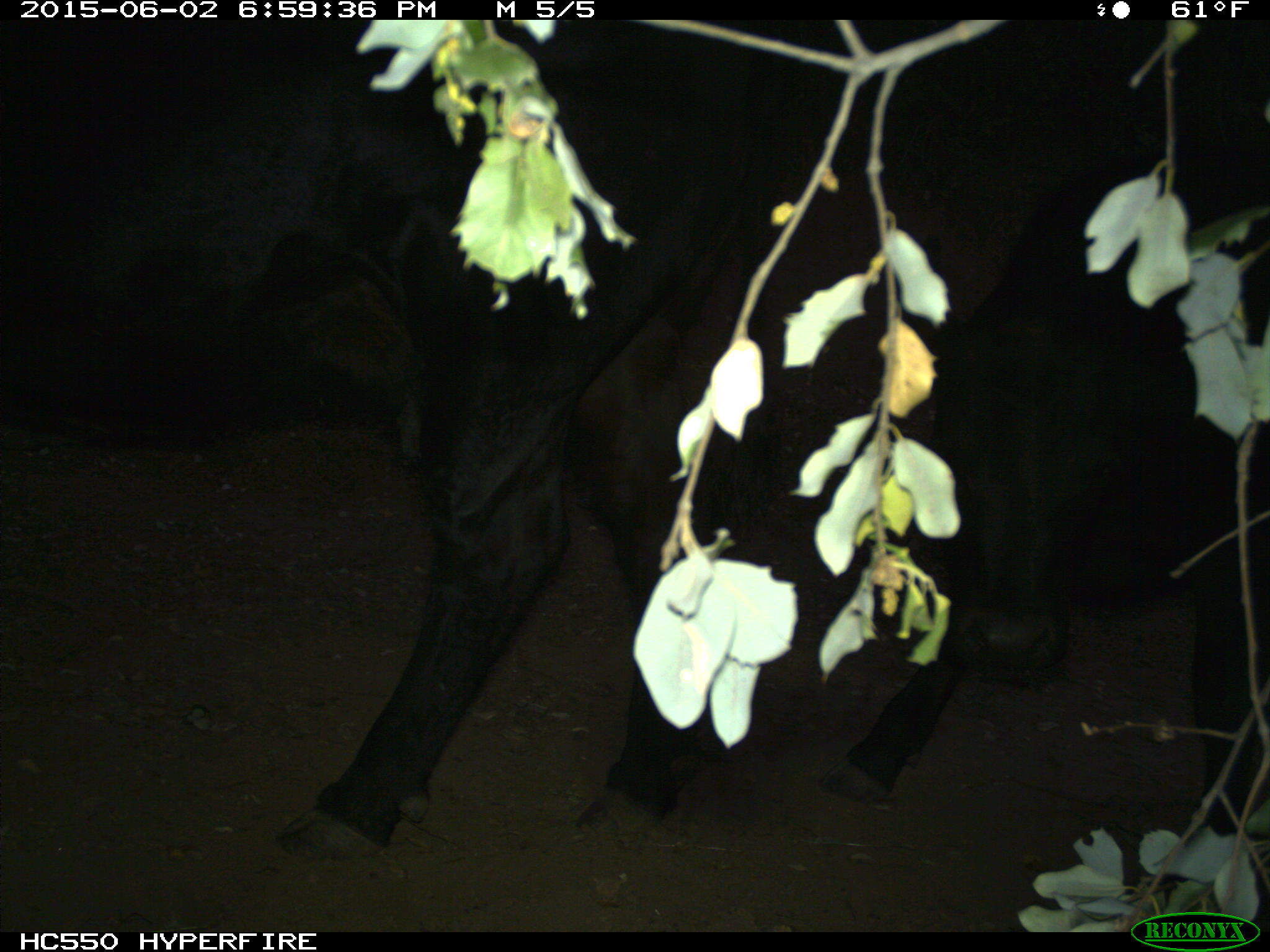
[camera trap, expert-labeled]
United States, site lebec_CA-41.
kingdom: Animalia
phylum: Chordata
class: Mammalia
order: Artiodactyla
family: Bovidae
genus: Bos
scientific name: Bos taurus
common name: domestic cow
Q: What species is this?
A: Bos taurus (domestic cow).